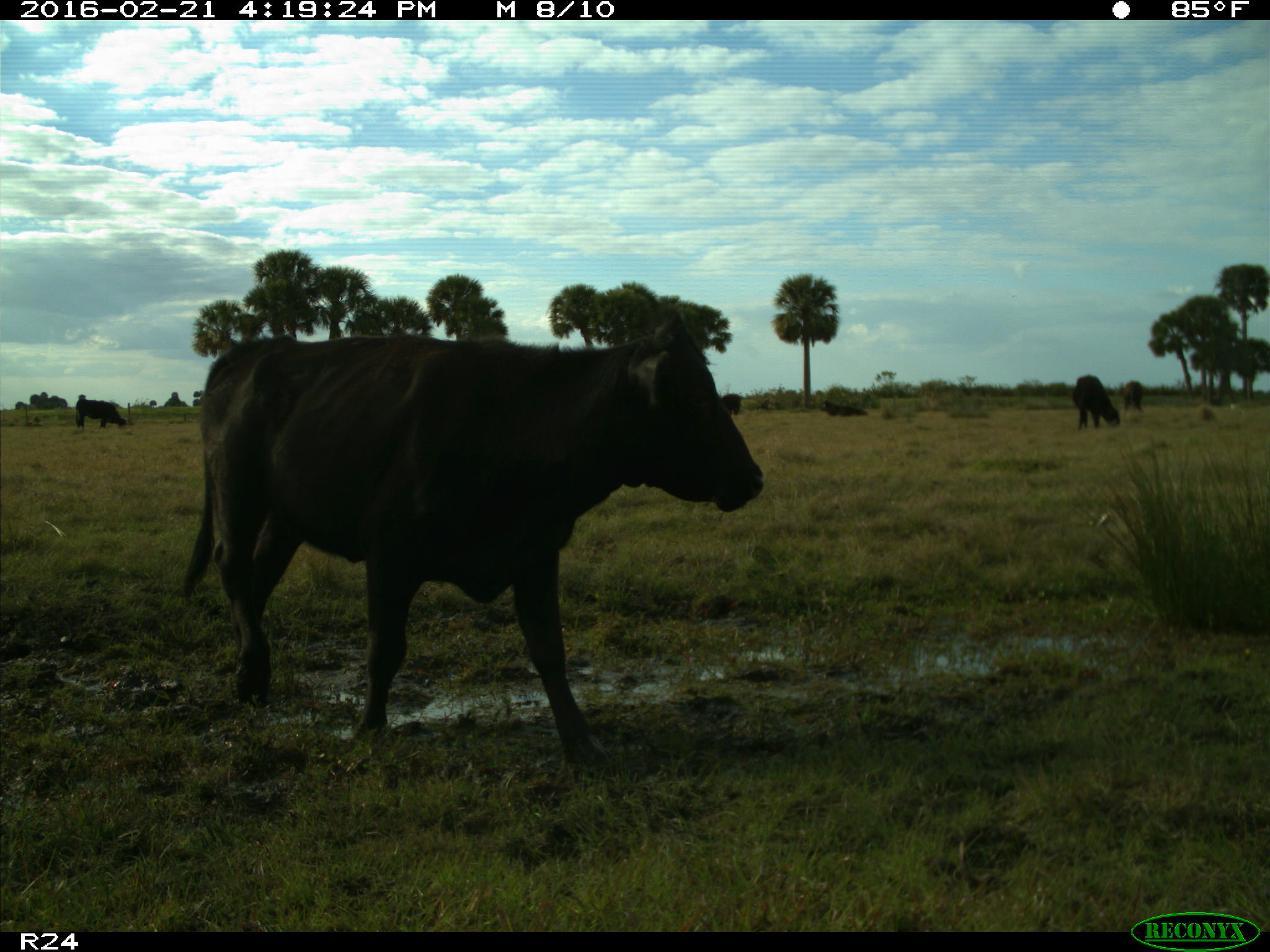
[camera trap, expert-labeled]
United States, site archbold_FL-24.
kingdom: Animalia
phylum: Chordata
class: Mammalia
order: Artiodactyla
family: Bovidae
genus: Bos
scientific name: Bos taurus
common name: domestic cow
Bos taurus (domestic cow).